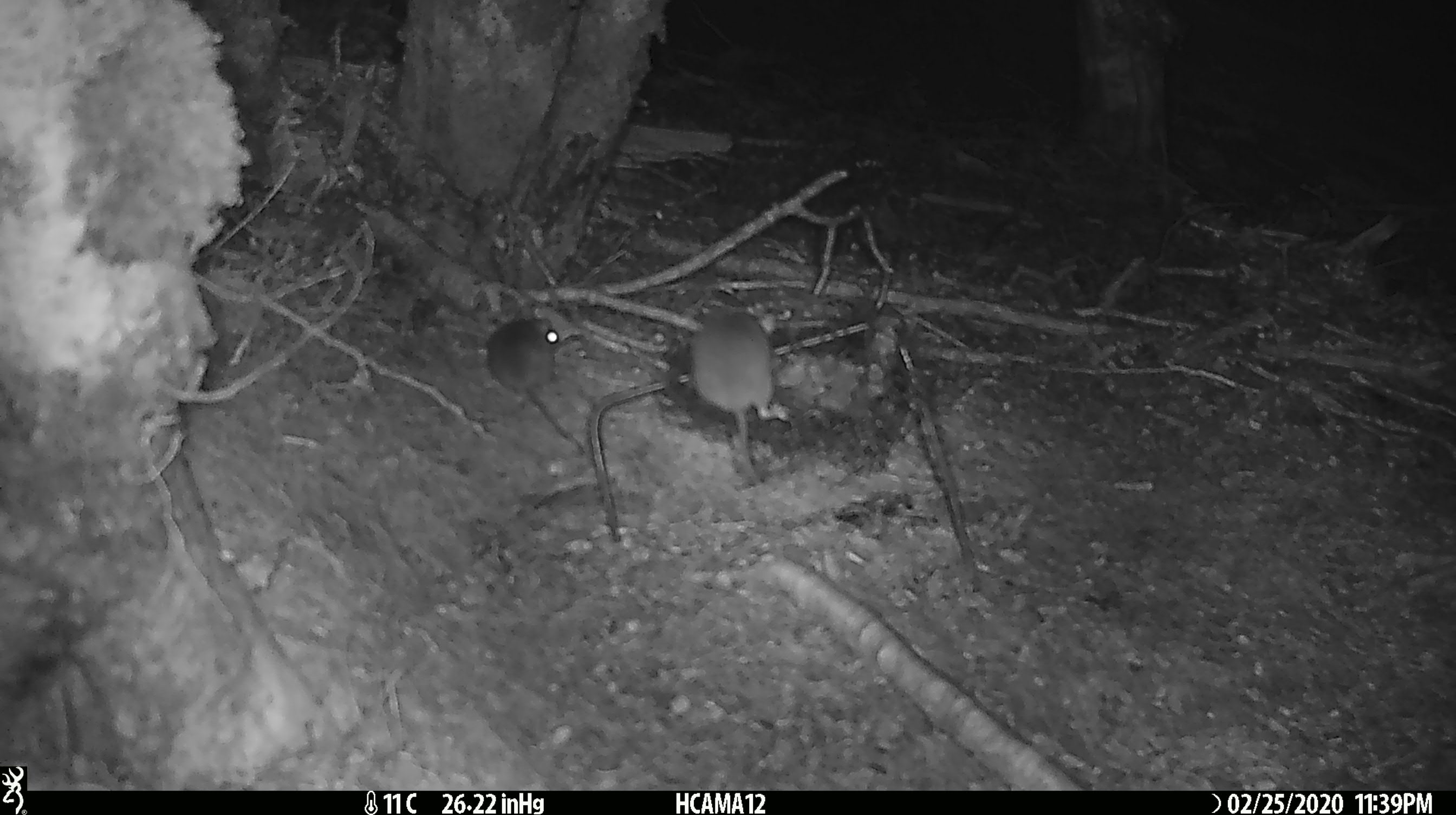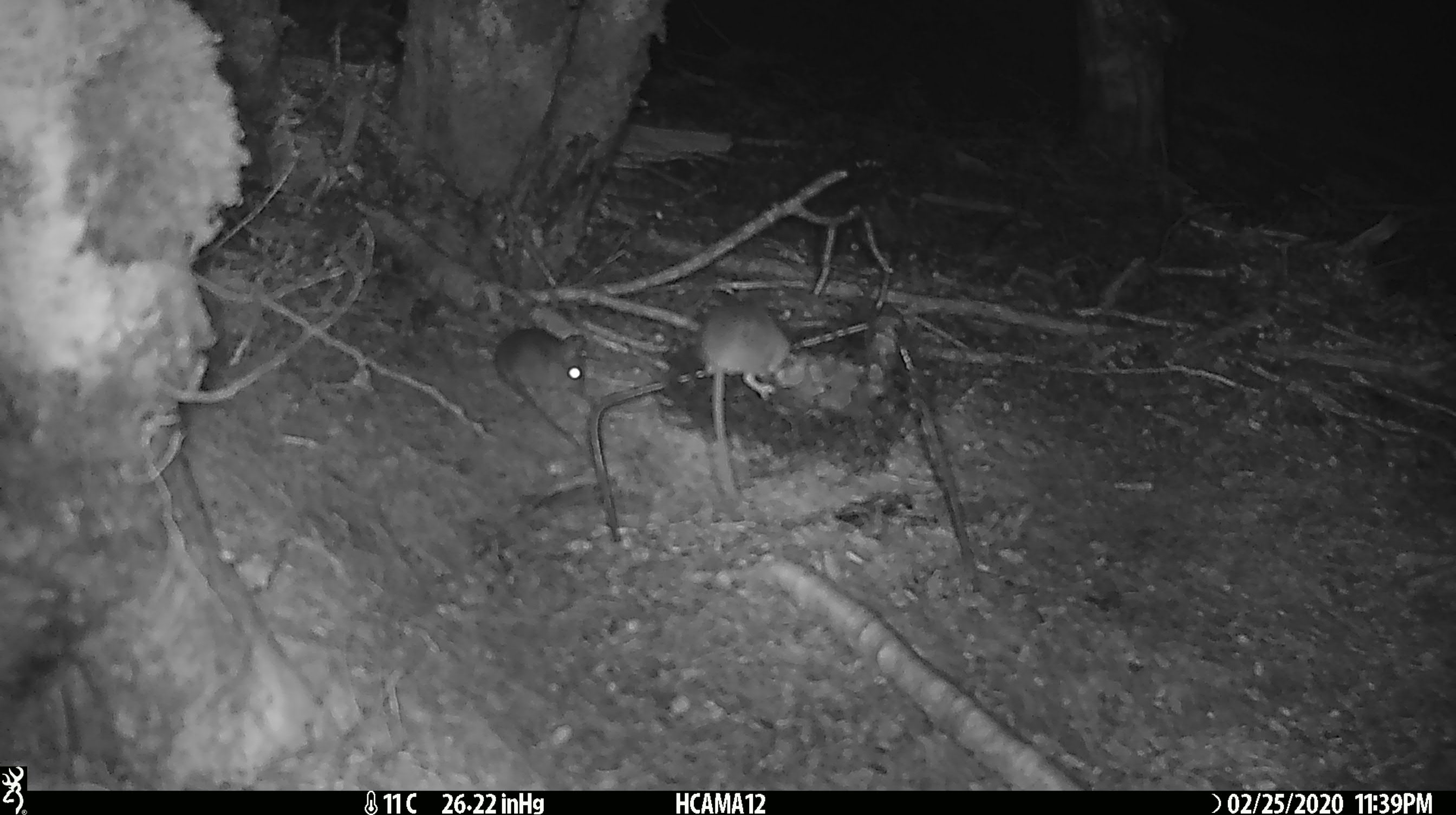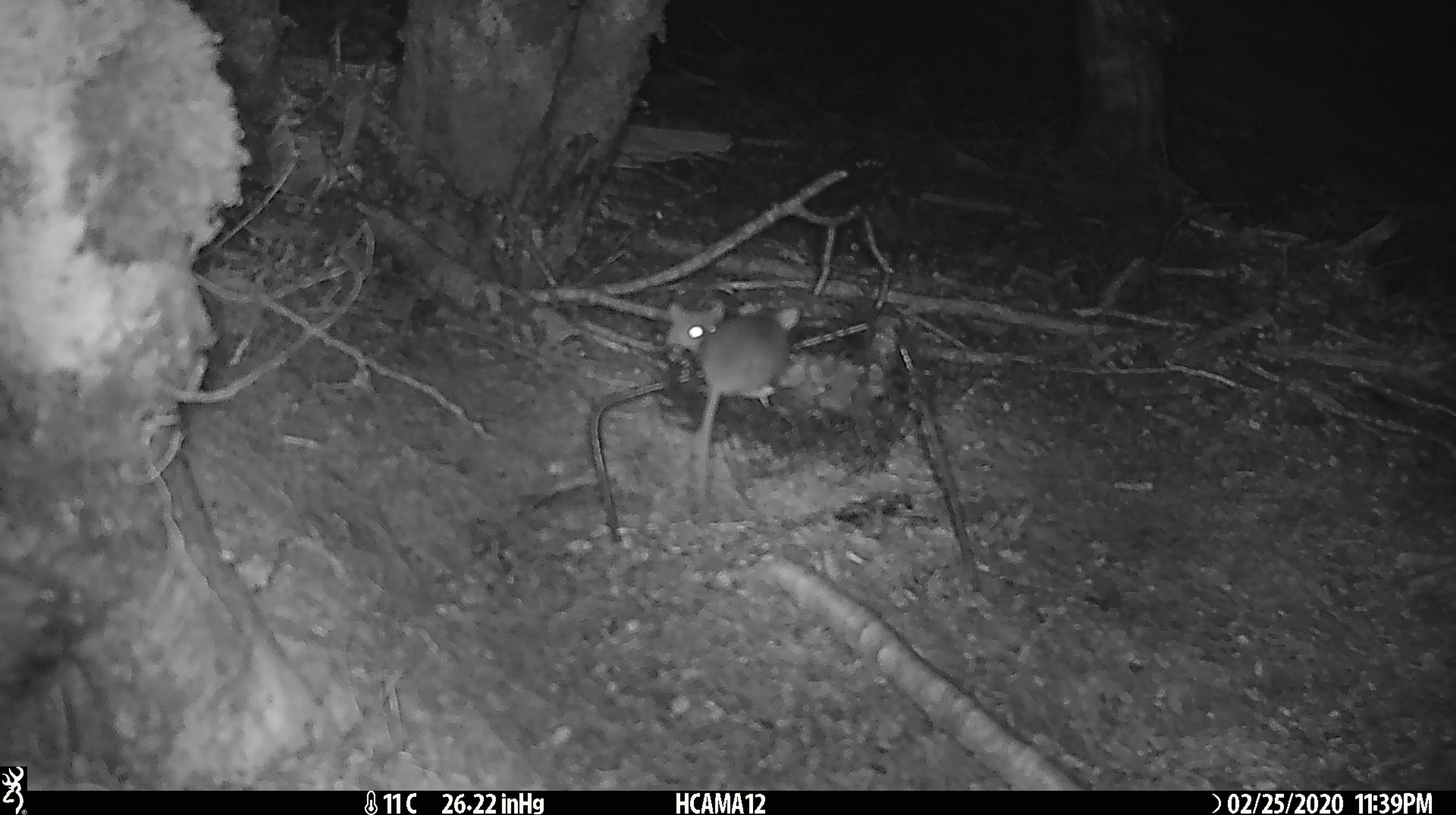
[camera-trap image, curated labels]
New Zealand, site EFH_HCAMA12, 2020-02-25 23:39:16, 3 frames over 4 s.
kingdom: Animalia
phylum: Chordata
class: Mammalia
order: Rodentia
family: Muridae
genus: Mus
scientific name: Mus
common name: mouse